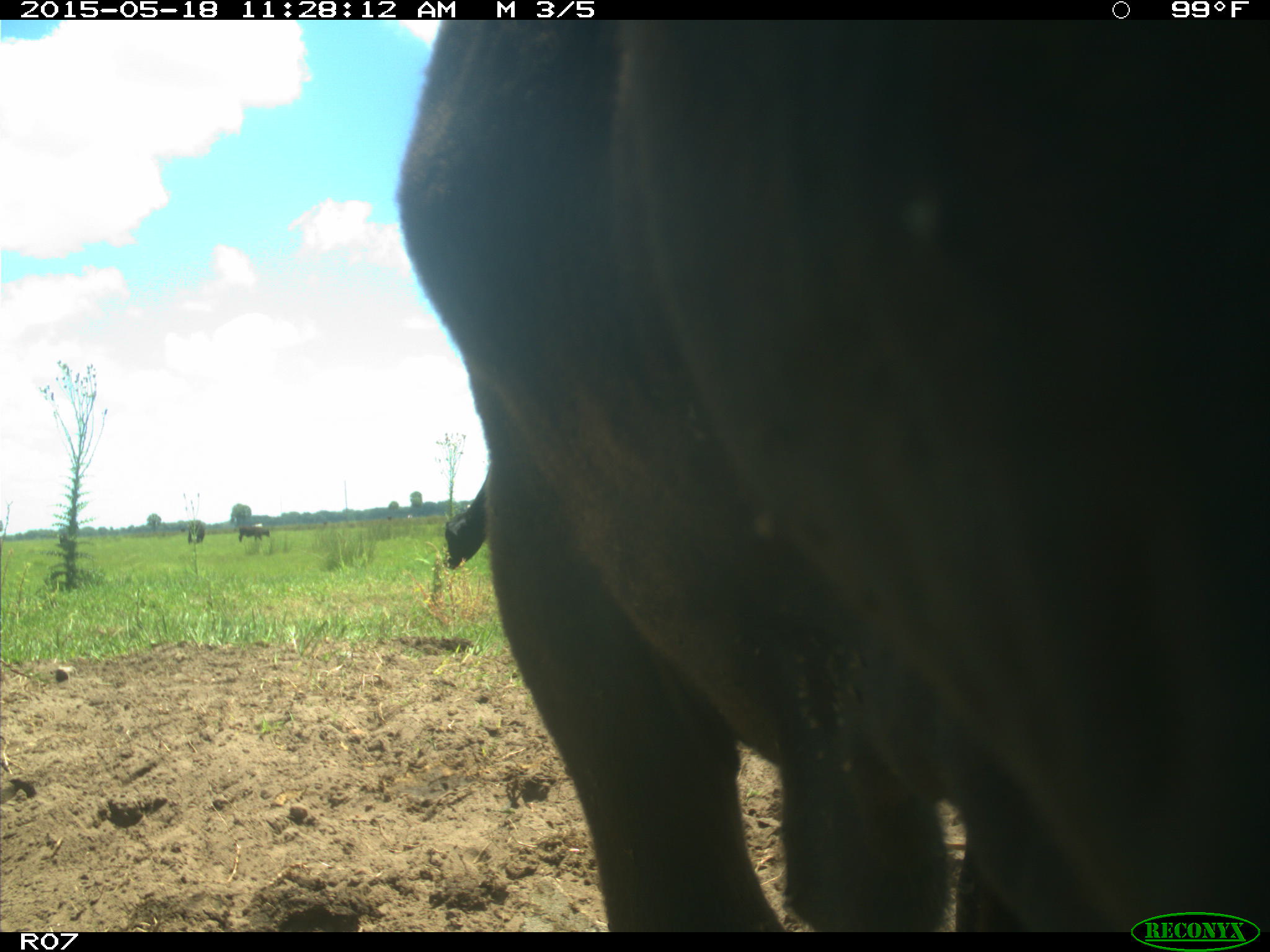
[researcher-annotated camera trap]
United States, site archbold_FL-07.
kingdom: Animalia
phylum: Chordata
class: Mammalia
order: Artiodactyla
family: Bovidae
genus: Bos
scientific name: Bos taurus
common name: domestic cow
Bos taurus (domestic cow).